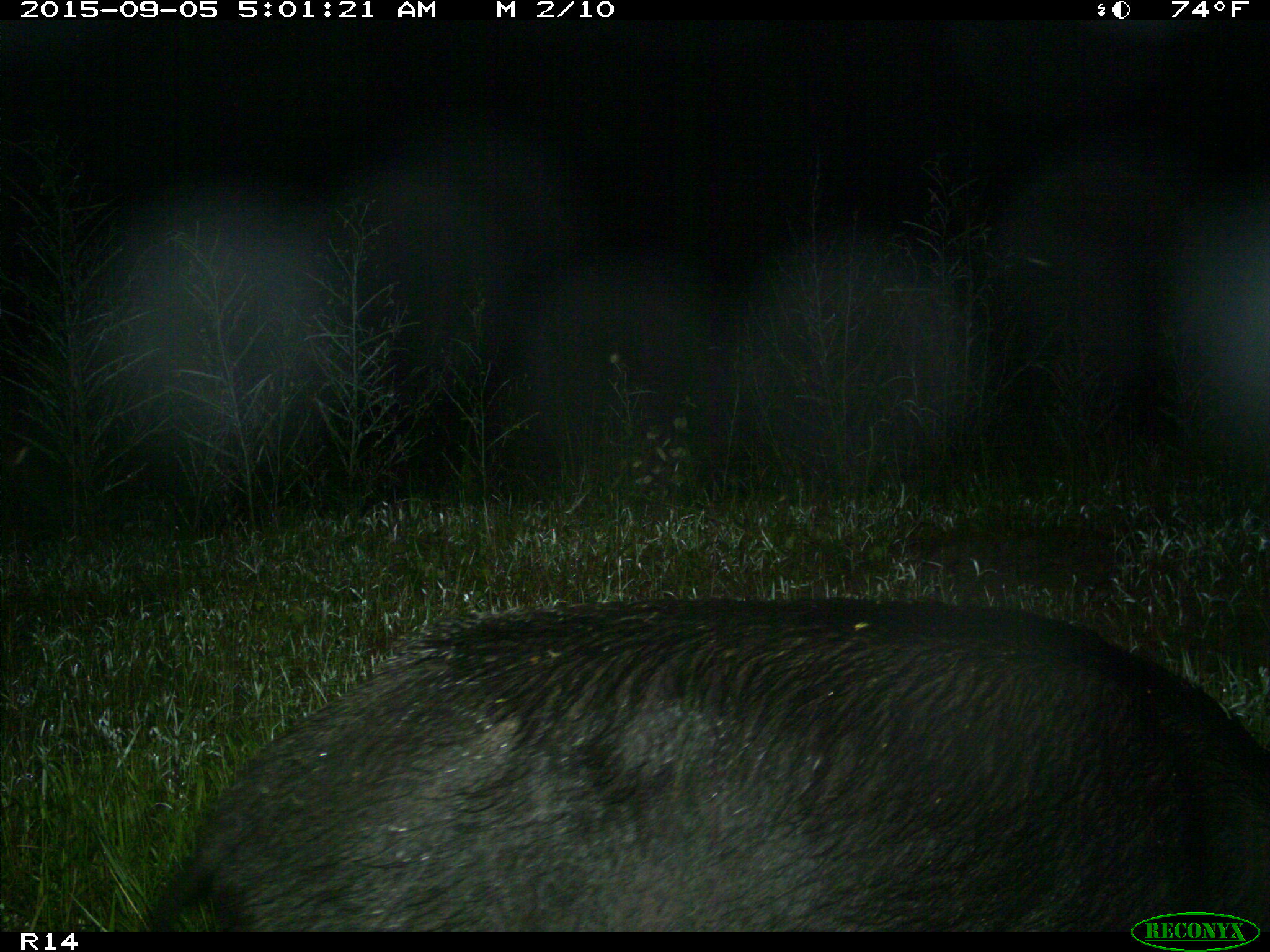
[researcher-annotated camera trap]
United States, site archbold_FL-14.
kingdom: Animalia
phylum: Chordata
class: Mammalia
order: Artiodactyla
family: Suidae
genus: Sus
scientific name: Sus scrofa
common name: wild boar